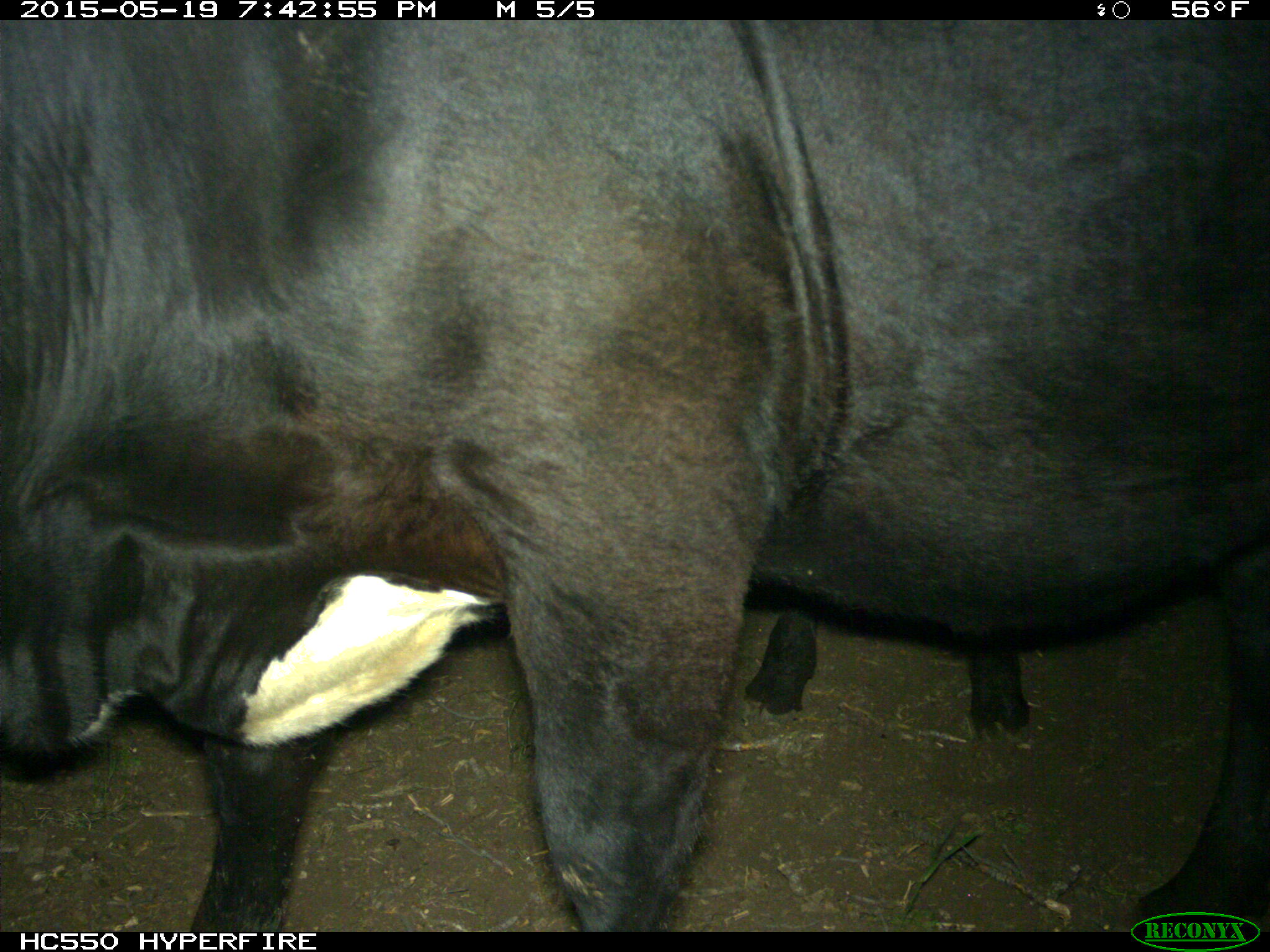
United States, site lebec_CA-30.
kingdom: Animalia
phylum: Chordata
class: Mammalia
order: Artiodactyla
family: Bovidae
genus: Bos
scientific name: Bos taurus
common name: domestic cow